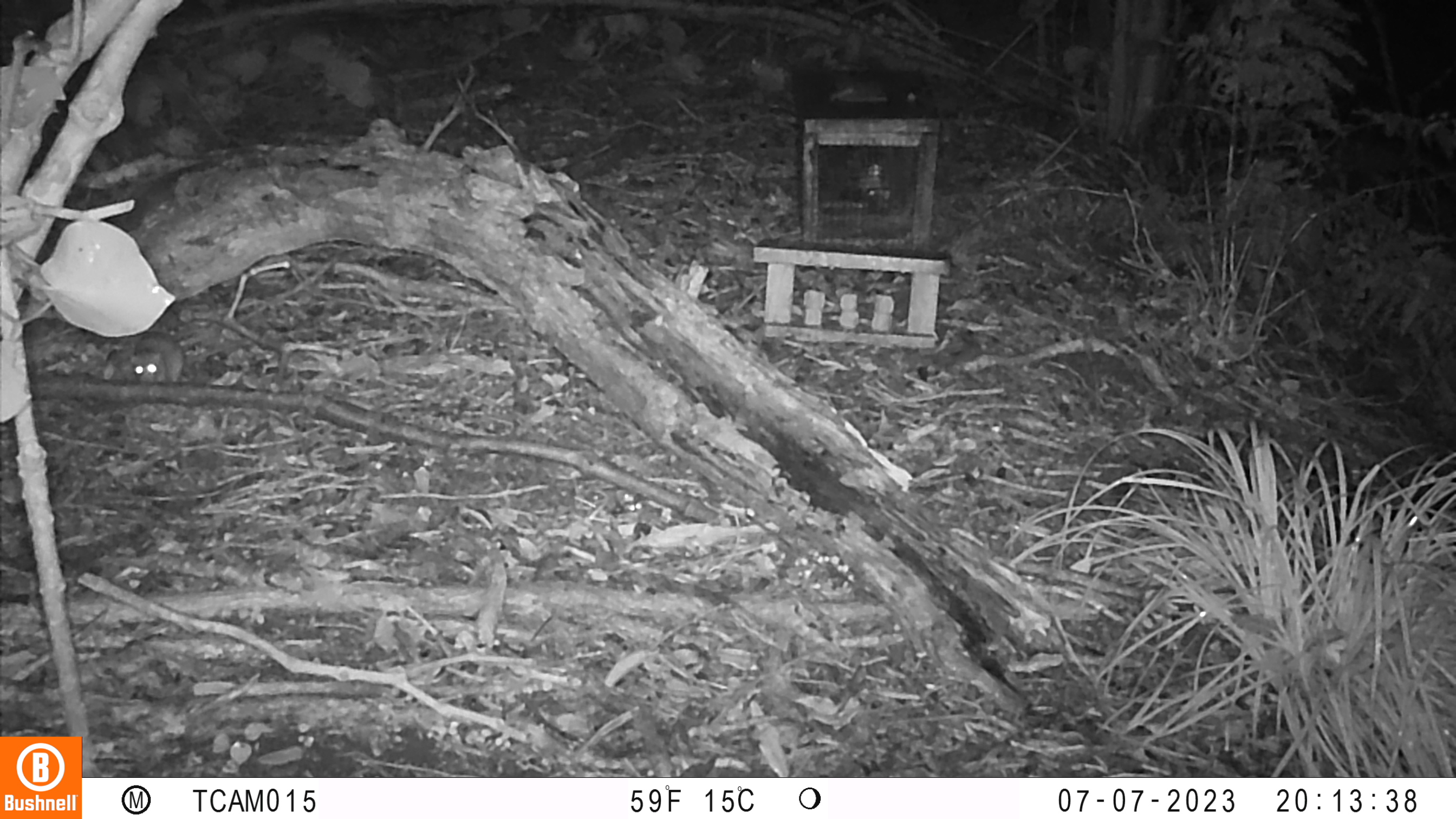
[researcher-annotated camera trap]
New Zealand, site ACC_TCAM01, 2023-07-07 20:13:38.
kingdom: Animalia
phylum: Chordata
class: Mammalia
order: Rodentia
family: Muridae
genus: Rattus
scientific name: Rattus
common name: rat